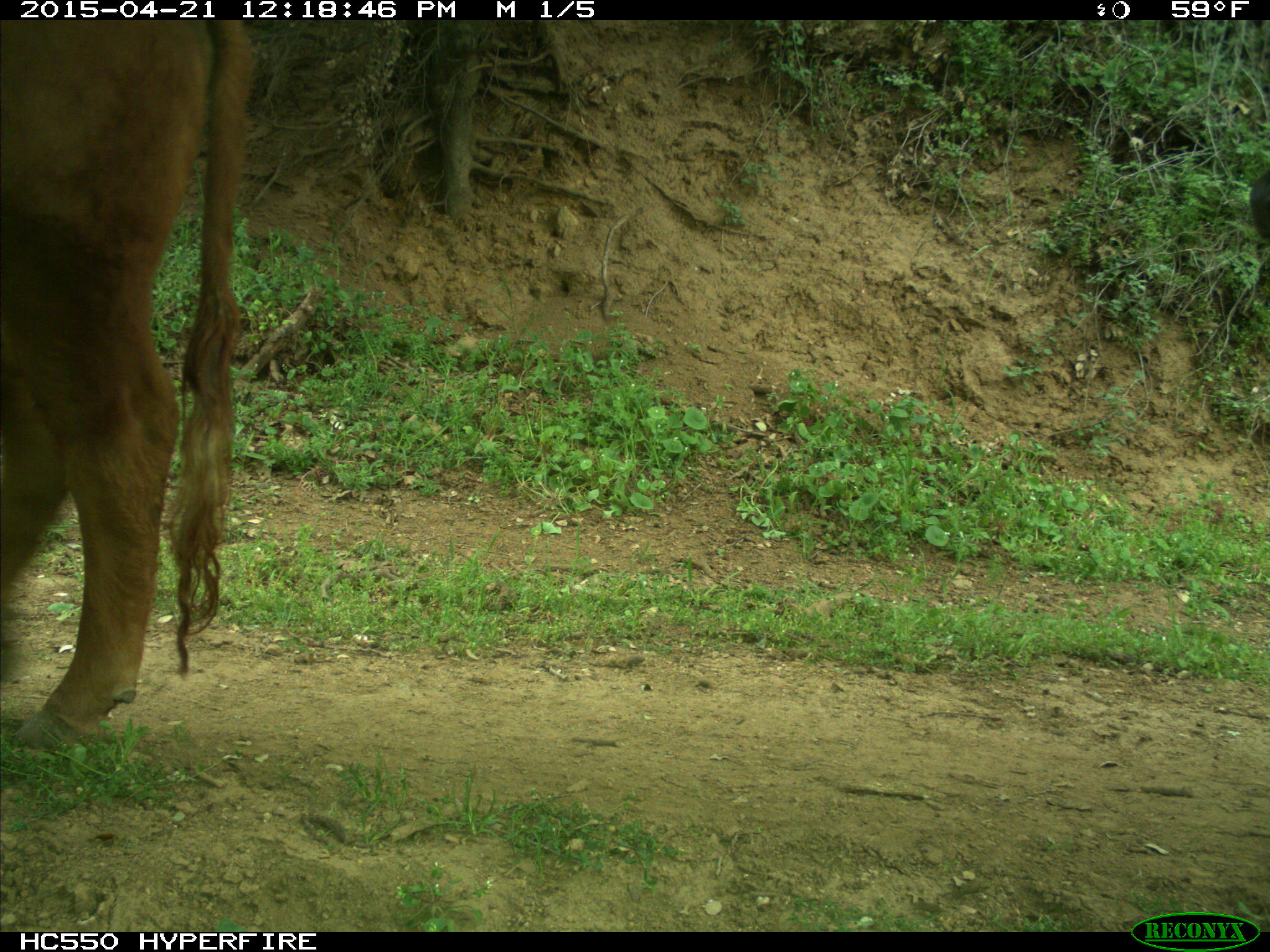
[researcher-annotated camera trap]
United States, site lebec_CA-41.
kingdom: Animalia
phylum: Chordata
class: Mammalia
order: Artiodactyla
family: Bovidae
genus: Bos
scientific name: Bos taurus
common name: domestic cow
Bos taurus (domestic cow).